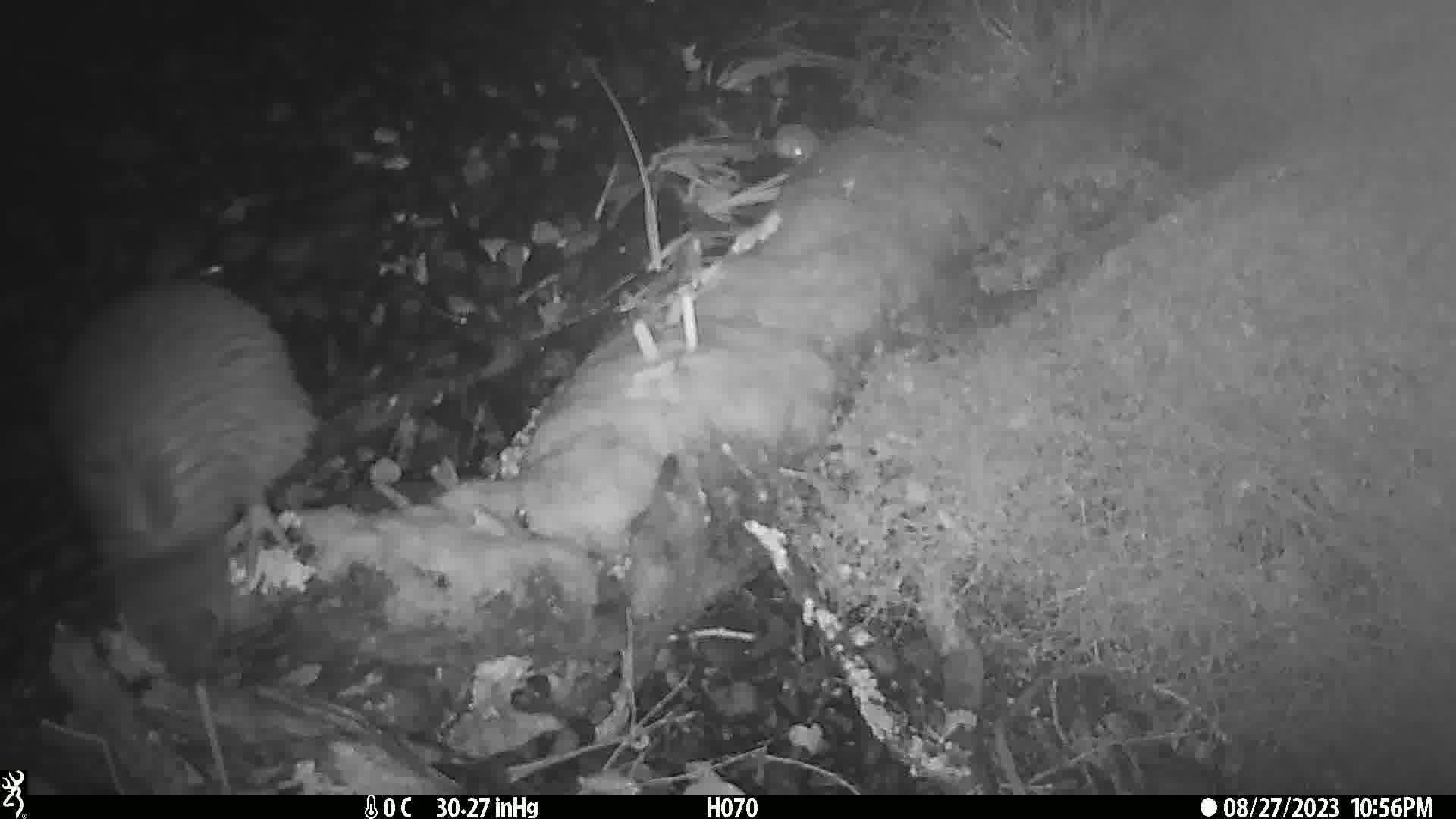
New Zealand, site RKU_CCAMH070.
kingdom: Animalia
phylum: Chordata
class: Aves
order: Apterygiformes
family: Apterygidae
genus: Apteryx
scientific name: Apteryx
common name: kiwi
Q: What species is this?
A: Kiwi (Apteryx).